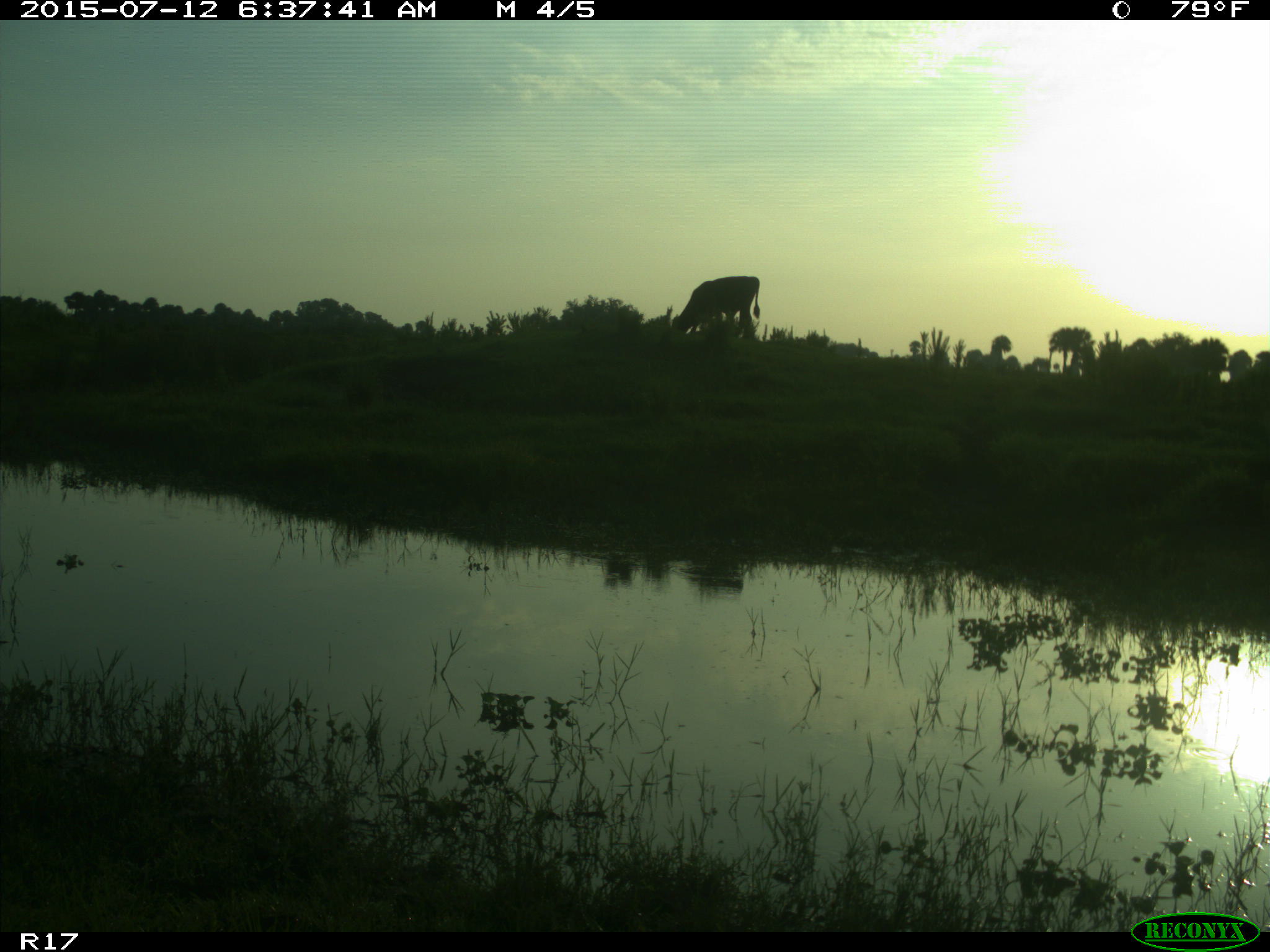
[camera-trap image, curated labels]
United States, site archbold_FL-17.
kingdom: Animalia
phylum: Chordata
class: Mammalia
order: Artiodactyla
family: Bovidae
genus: Bos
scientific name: Bos taurus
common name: domestic cow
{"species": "Bos taurus (domestic cow)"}